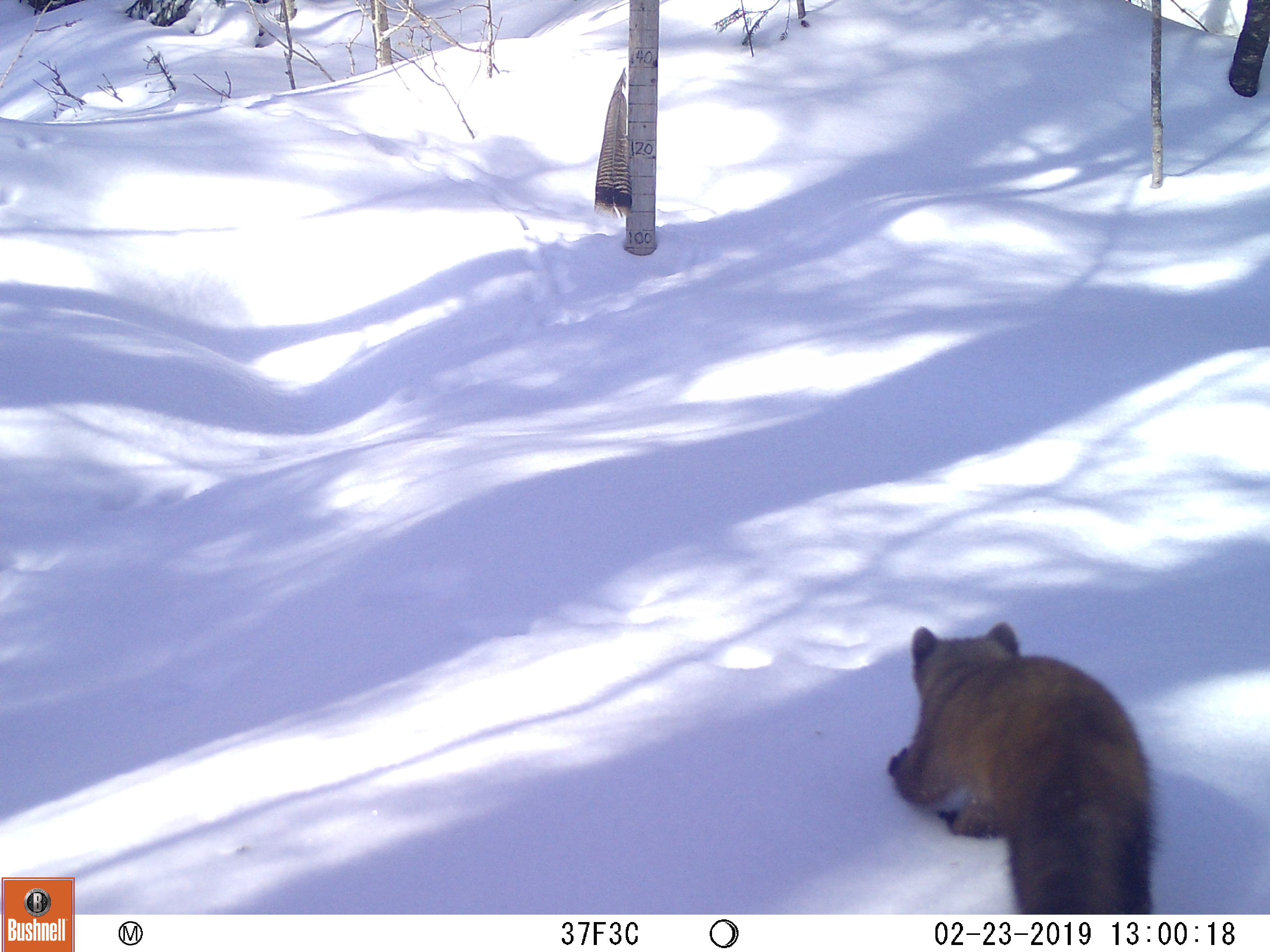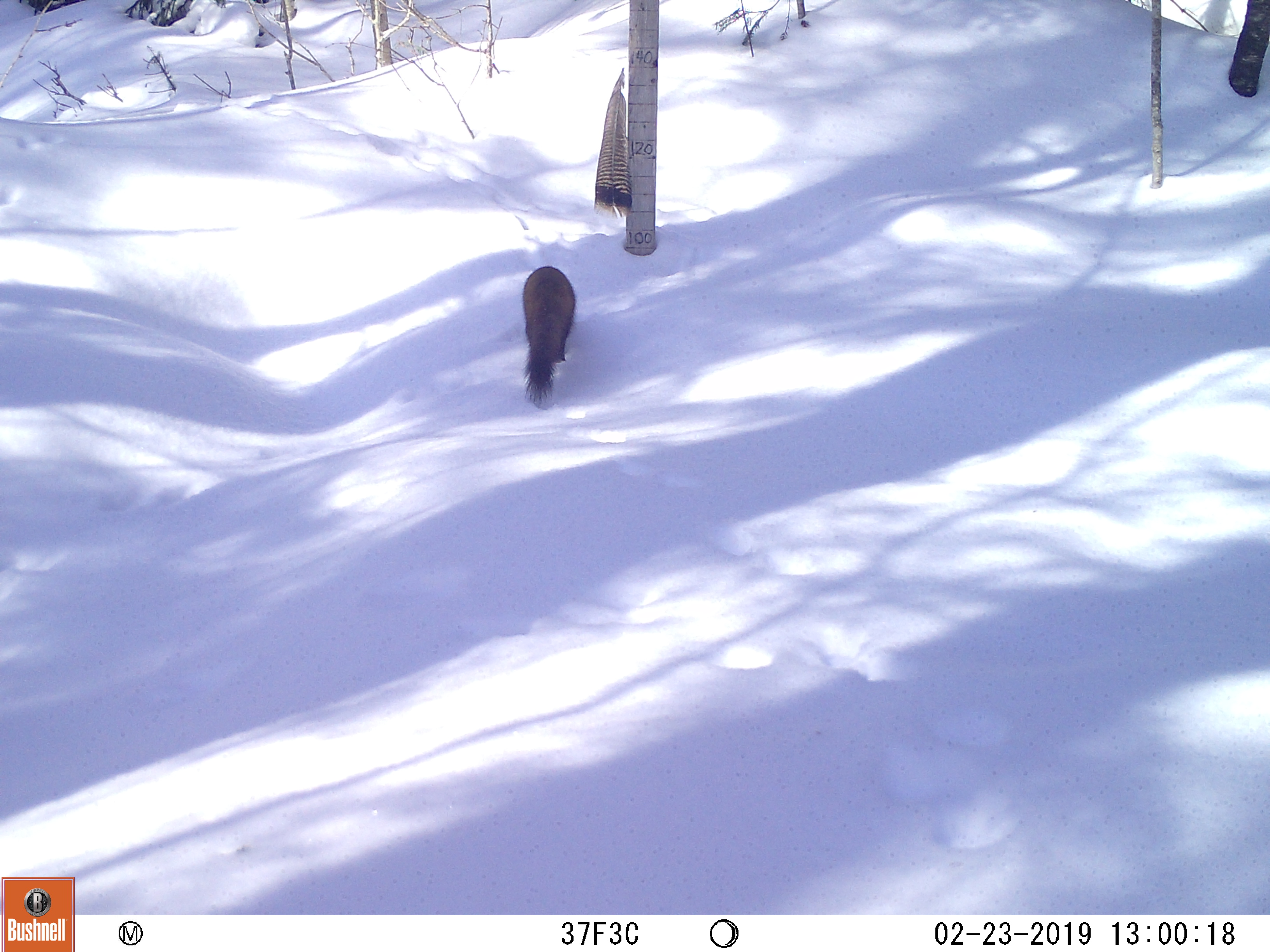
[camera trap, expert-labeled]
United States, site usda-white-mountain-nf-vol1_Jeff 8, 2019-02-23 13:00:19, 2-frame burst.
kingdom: Animalia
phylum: Chordata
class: Mammalia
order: Carnivora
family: Mustelidae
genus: Martes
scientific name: Martes americana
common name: american marten